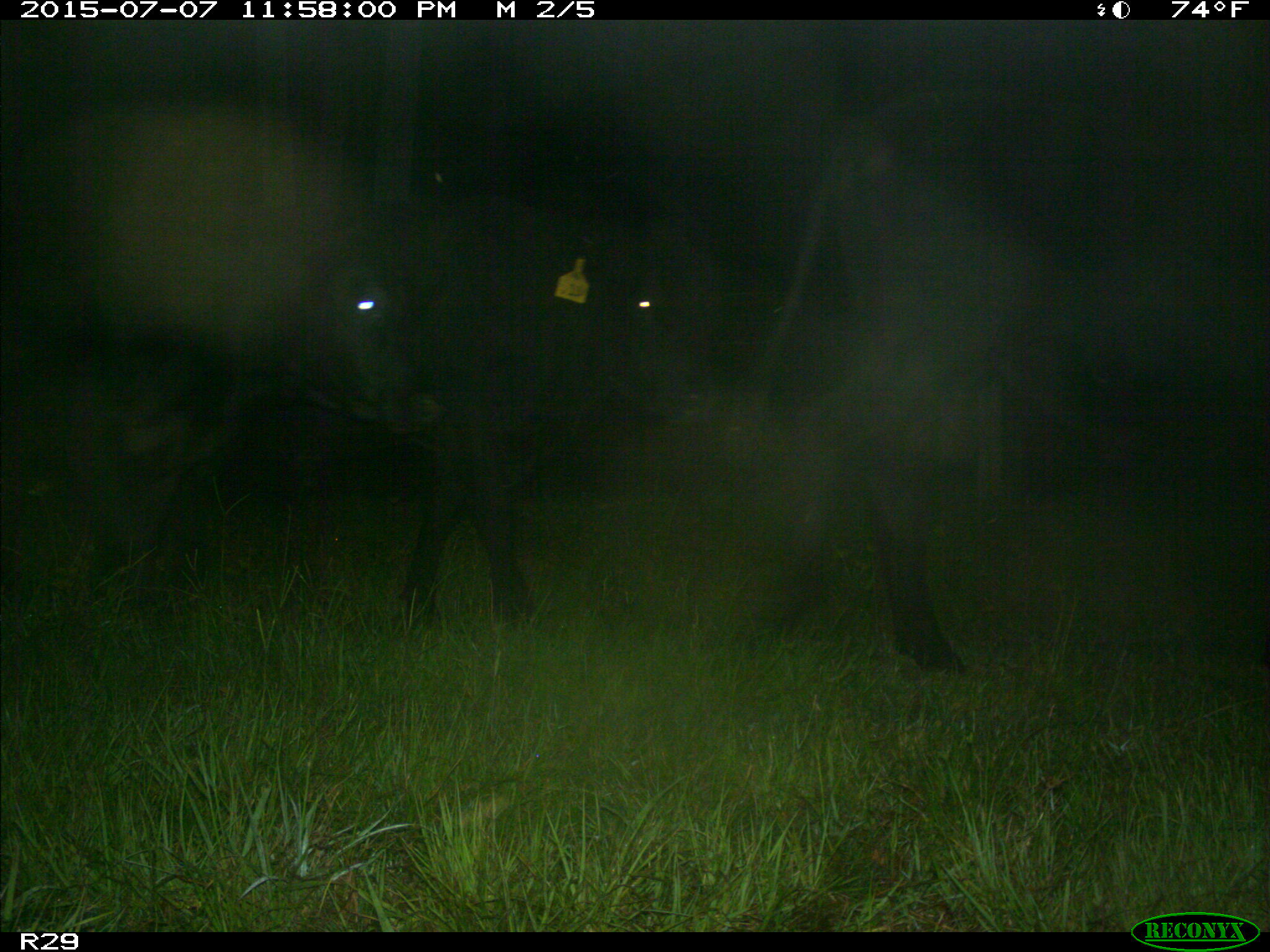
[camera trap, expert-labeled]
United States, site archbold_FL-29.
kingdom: Animalia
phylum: Chordata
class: Mammalia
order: Artiodactyla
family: Bovidae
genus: Bos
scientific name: Bos taurus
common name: domestic cow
Bos taurus (domestic cow).